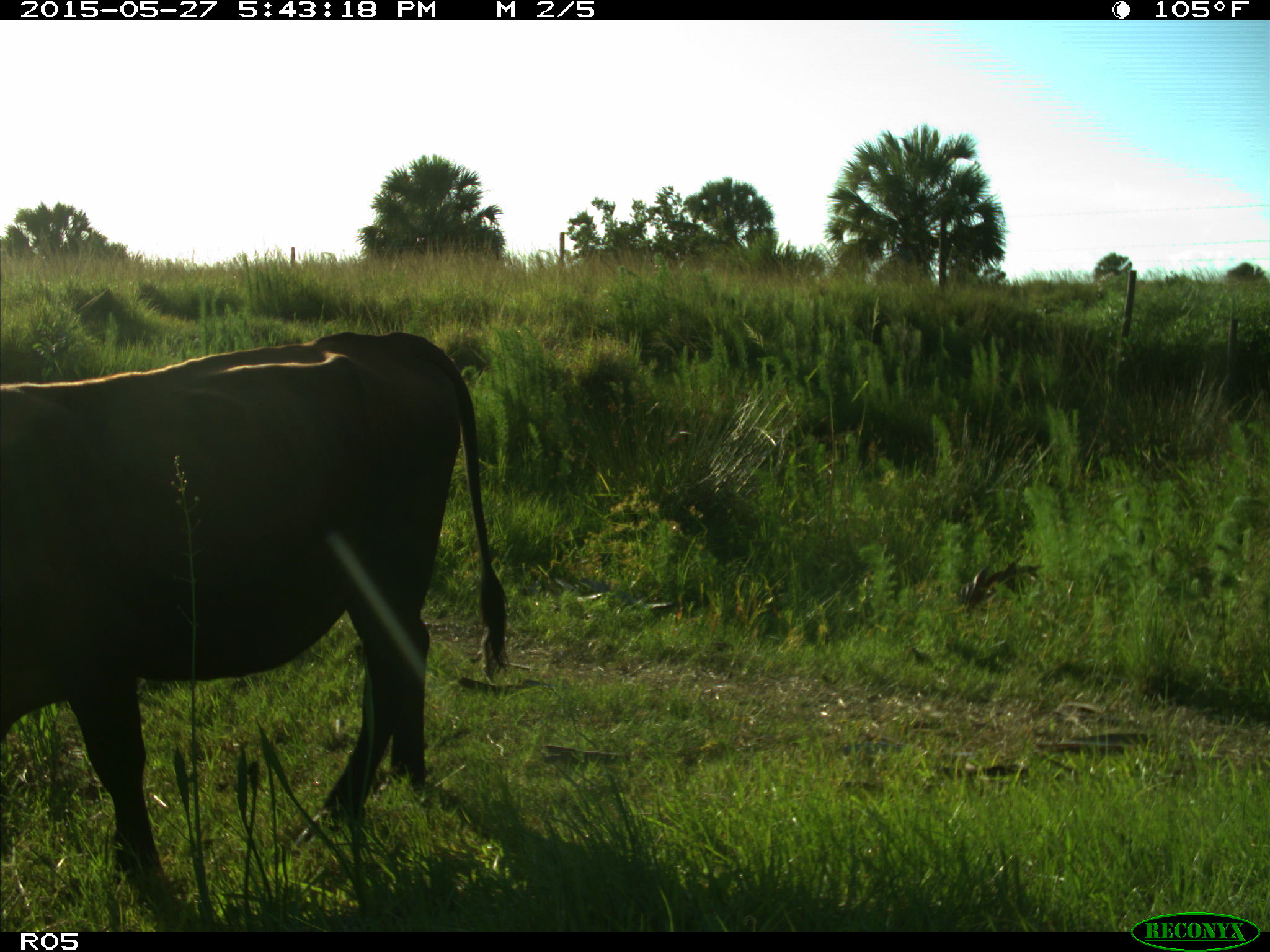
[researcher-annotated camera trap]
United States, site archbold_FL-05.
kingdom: Animalia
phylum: Chordata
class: Mammalia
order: Artiodactyla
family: Bovidae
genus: Bos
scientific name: Bos taurus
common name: domestic cow